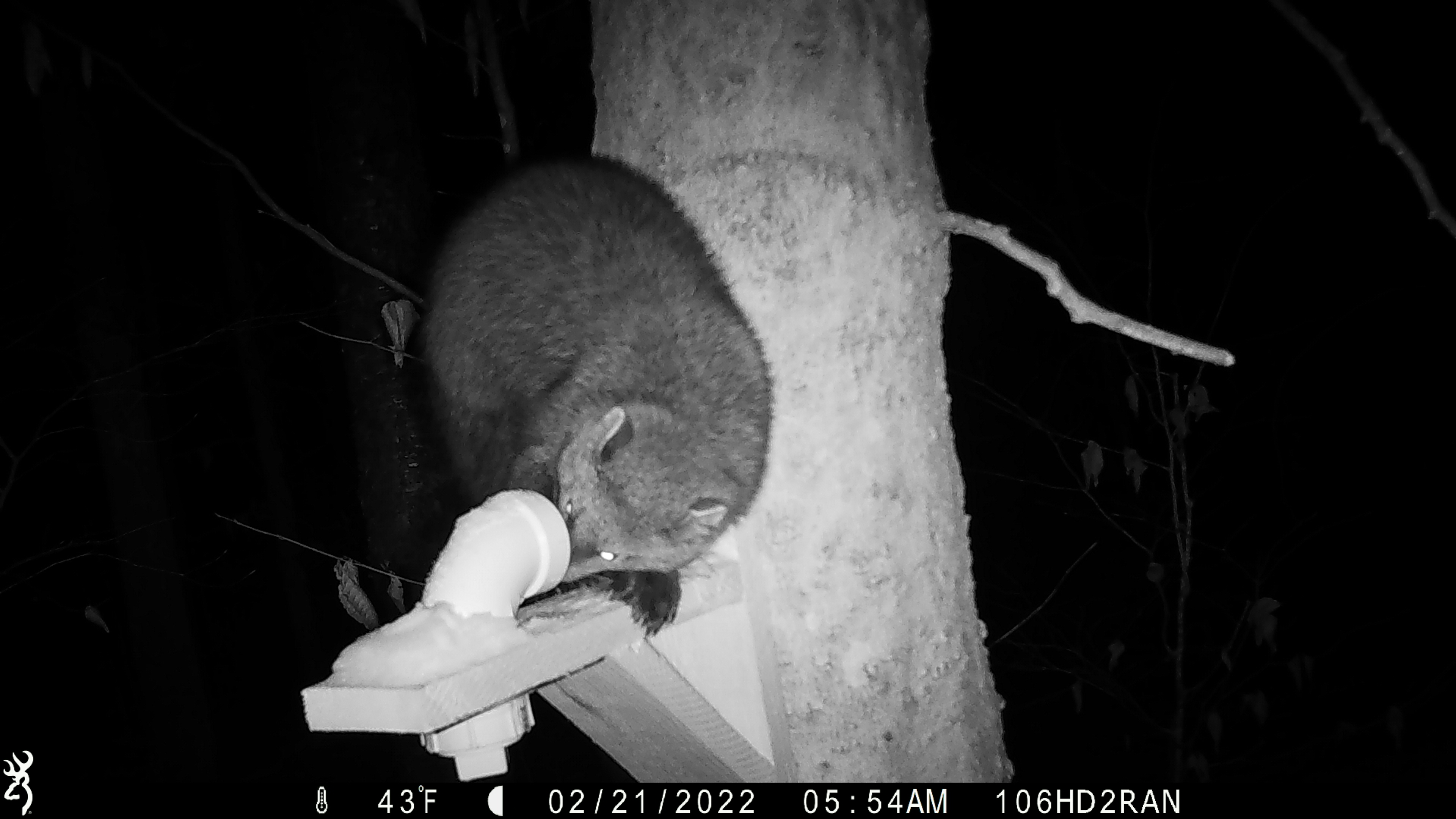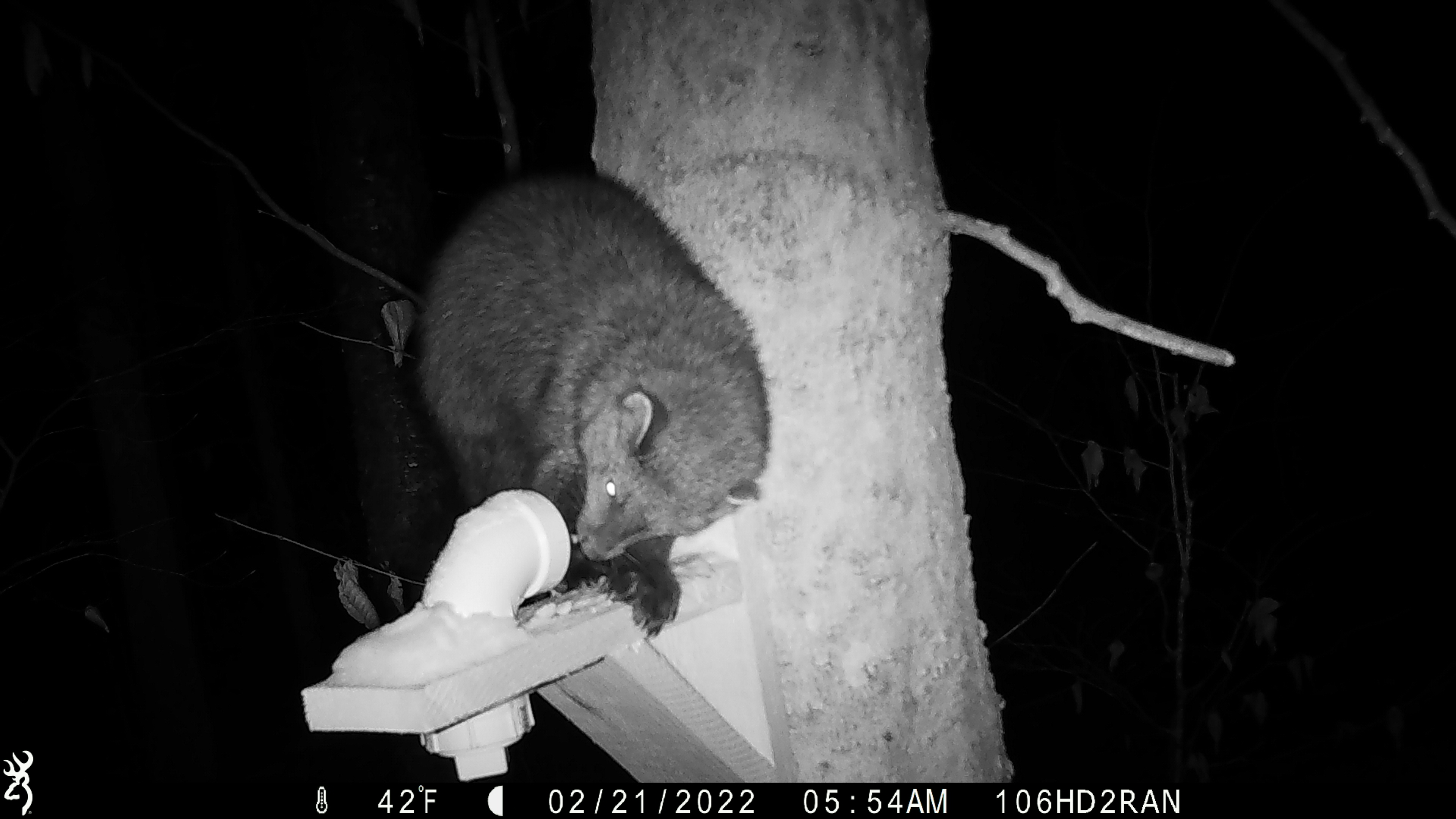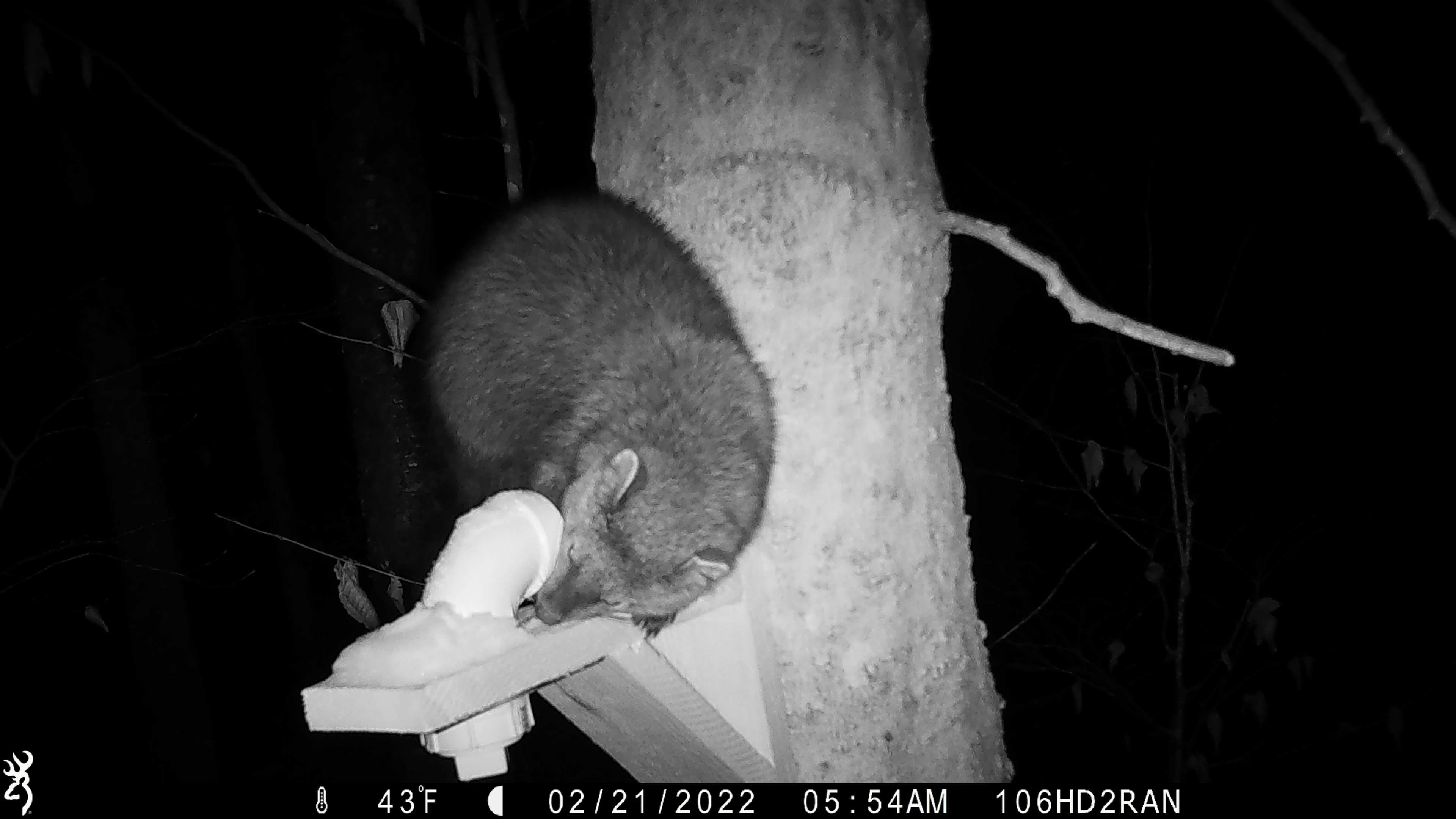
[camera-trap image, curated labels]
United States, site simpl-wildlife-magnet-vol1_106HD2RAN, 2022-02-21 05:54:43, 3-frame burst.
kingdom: Animalia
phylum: Chordata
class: Mammalia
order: Carnivora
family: Mustelidae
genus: Pekania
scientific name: Pekania pennanti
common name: fisher